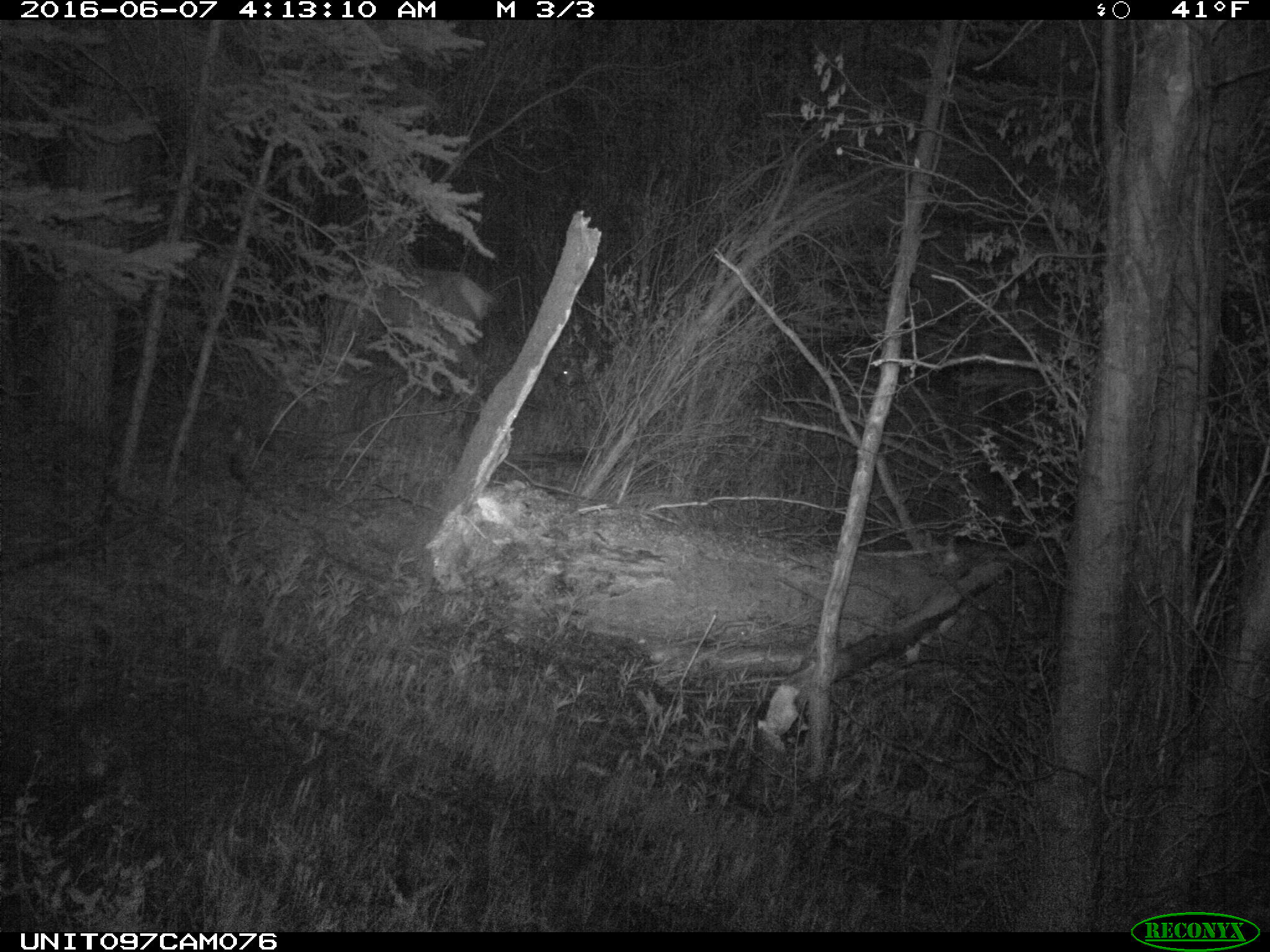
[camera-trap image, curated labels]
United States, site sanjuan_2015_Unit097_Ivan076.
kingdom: Animalia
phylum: Chordata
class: Mammalia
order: Artiodactyla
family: Cervidae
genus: Cervus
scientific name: Cervus elaphus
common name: red deer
Cervus elaphus (red deer).